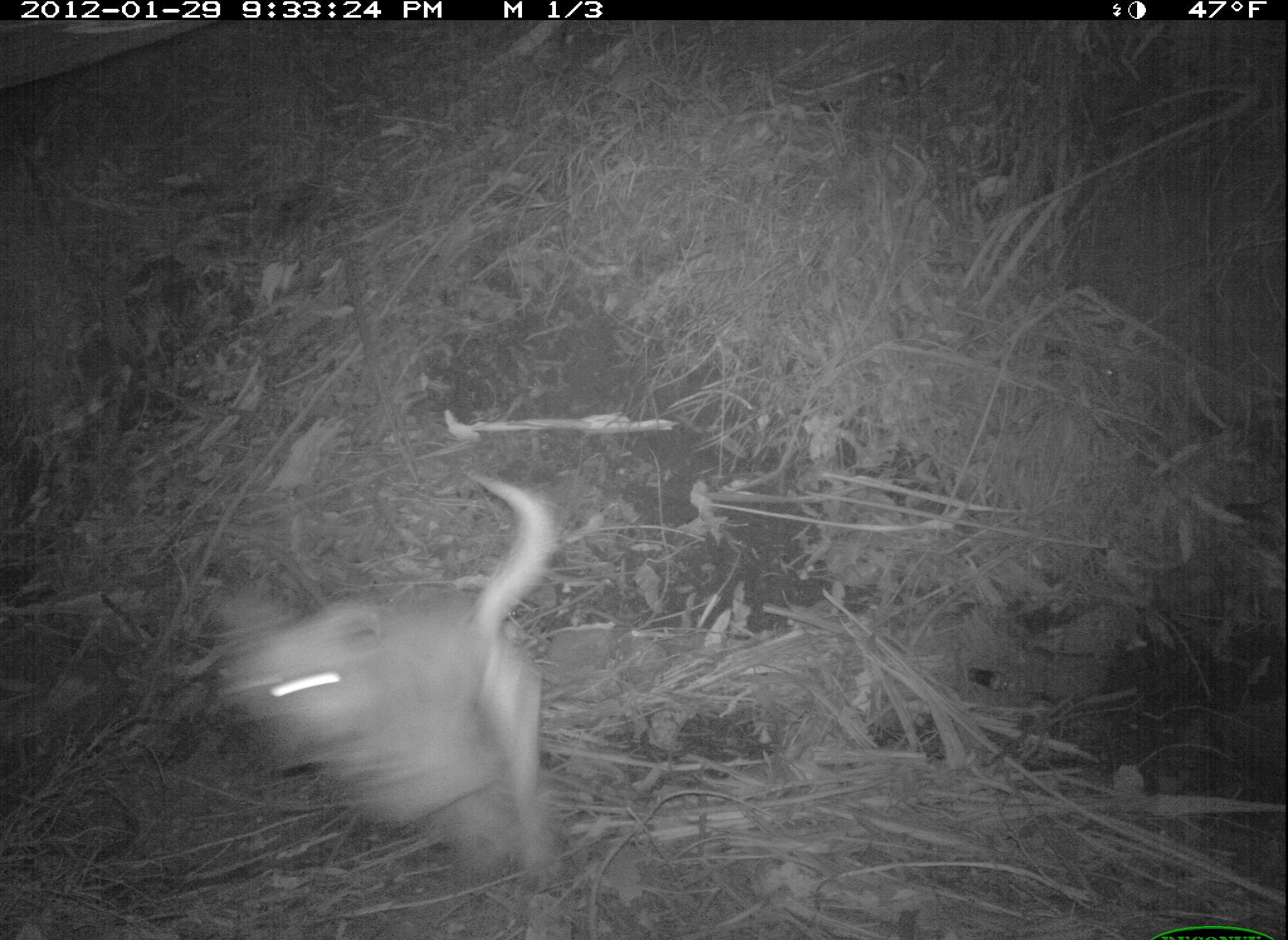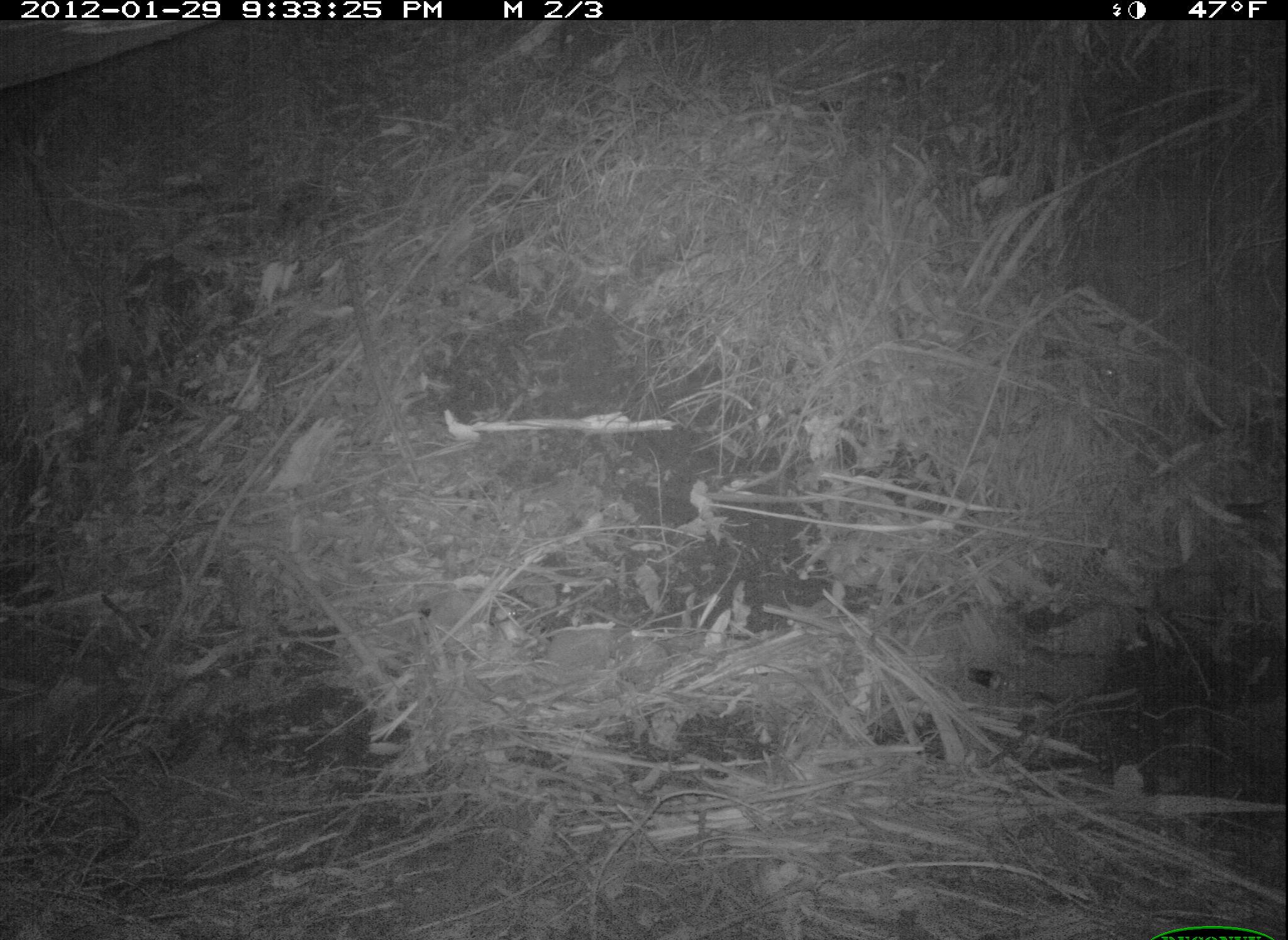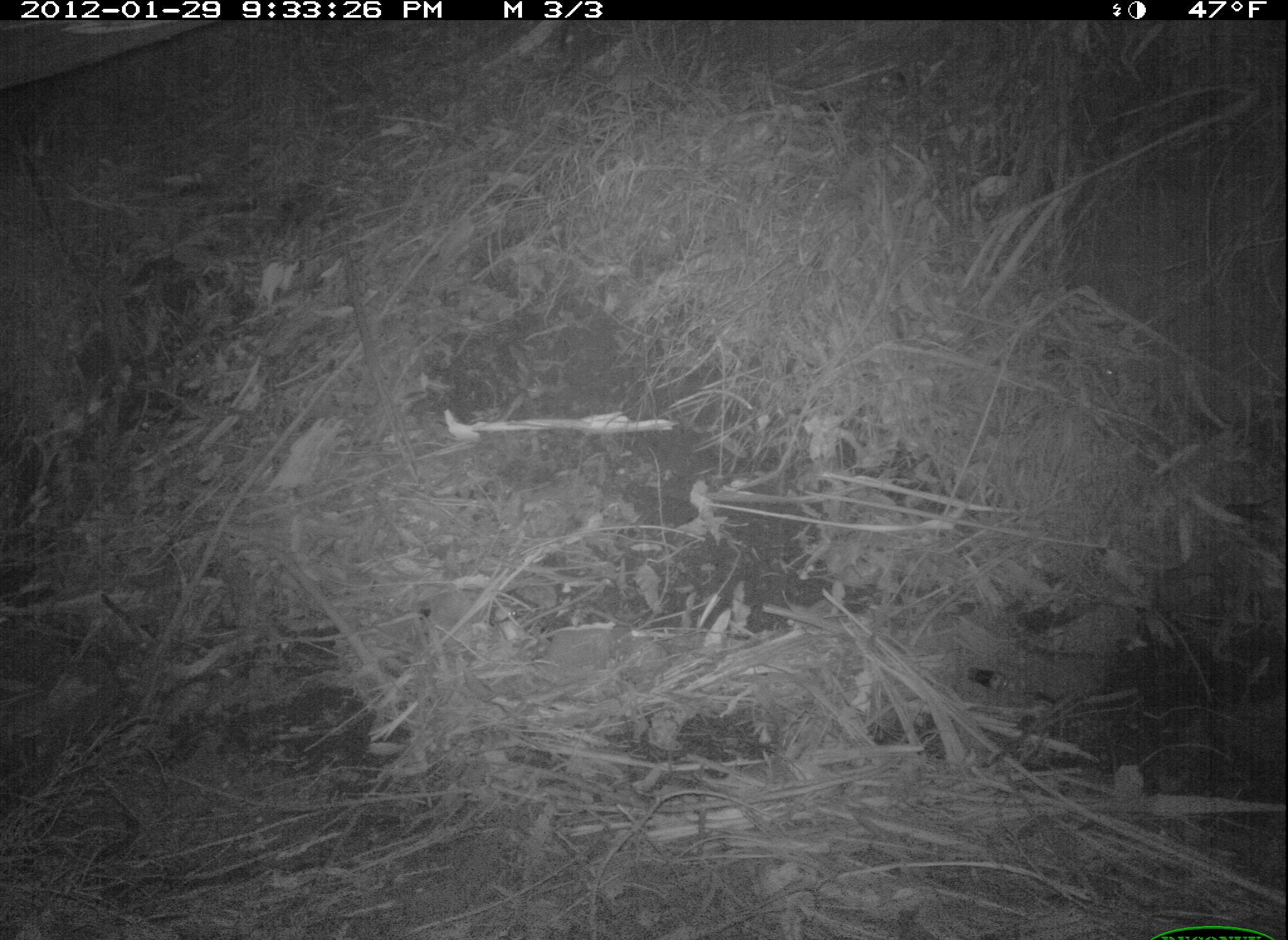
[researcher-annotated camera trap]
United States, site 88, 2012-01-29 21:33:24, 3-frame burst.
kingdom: Animalia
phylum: Chordata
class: Mammalia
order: Carnivora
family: Canidae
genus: Canis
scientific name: Canis familiaris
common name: domestic dog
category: dog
Dog (domestic dog) (Canis familiaris).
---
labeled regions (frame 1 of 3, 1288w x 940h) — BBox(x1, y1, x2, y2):
dog: BBox(211, 461, 572, 896)